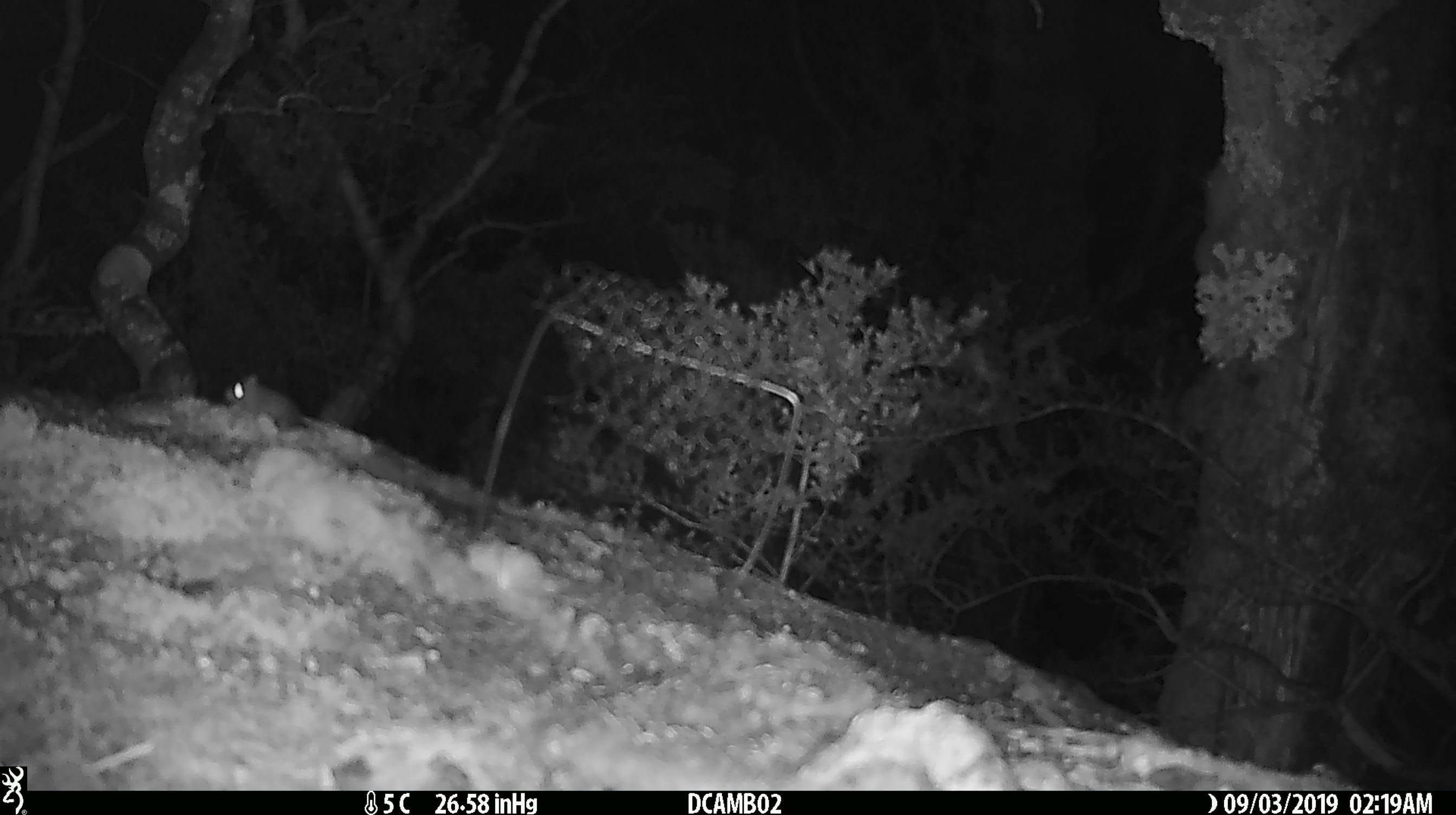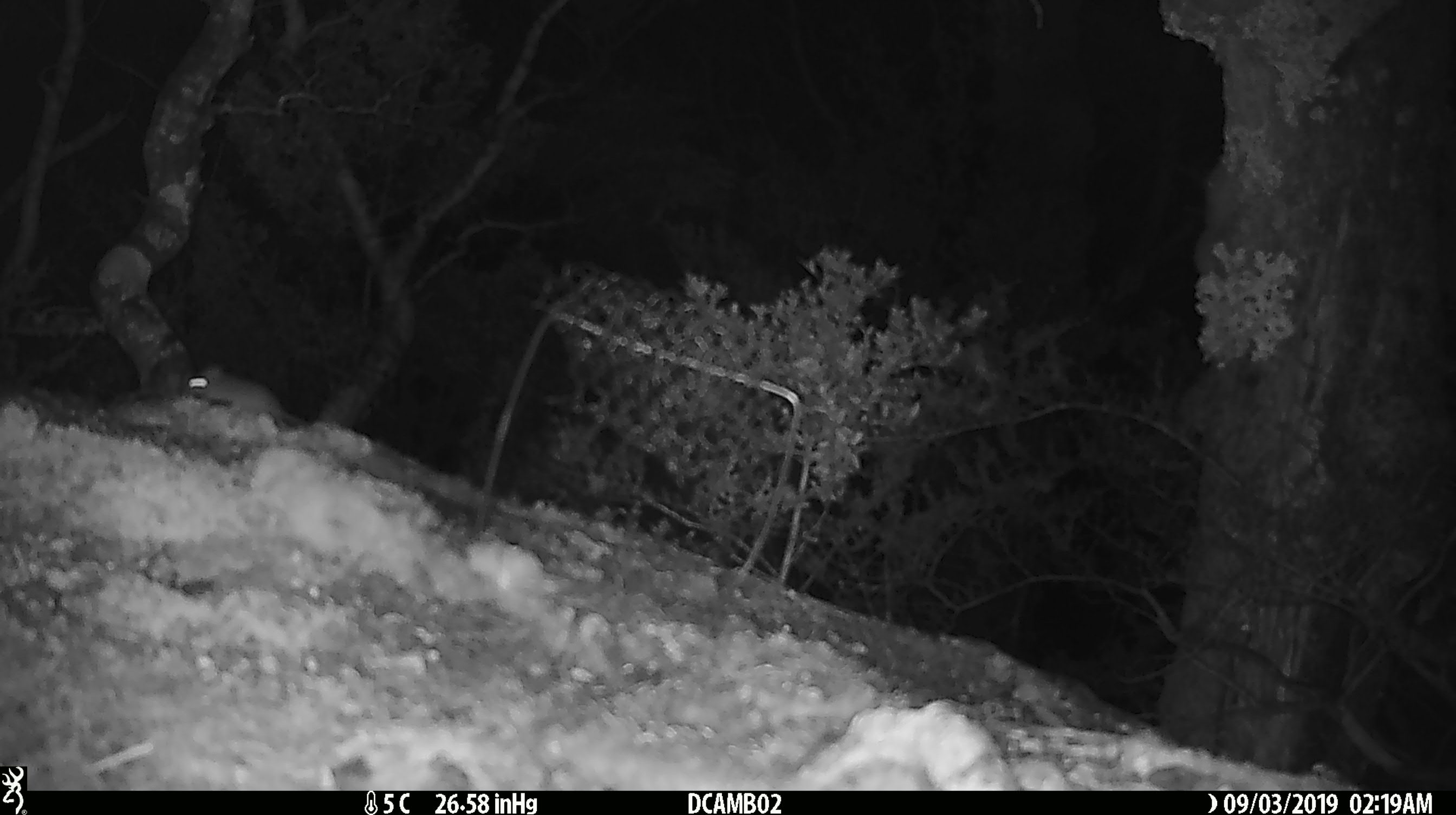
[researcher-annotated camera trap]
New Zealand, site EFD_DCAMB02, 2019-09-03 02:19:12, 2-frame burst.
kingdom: Animalia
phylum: Chordata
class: Mammalia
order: Rodentia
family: Muridae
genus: Mus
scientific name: Mus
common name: mouse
Mouse (Mus).